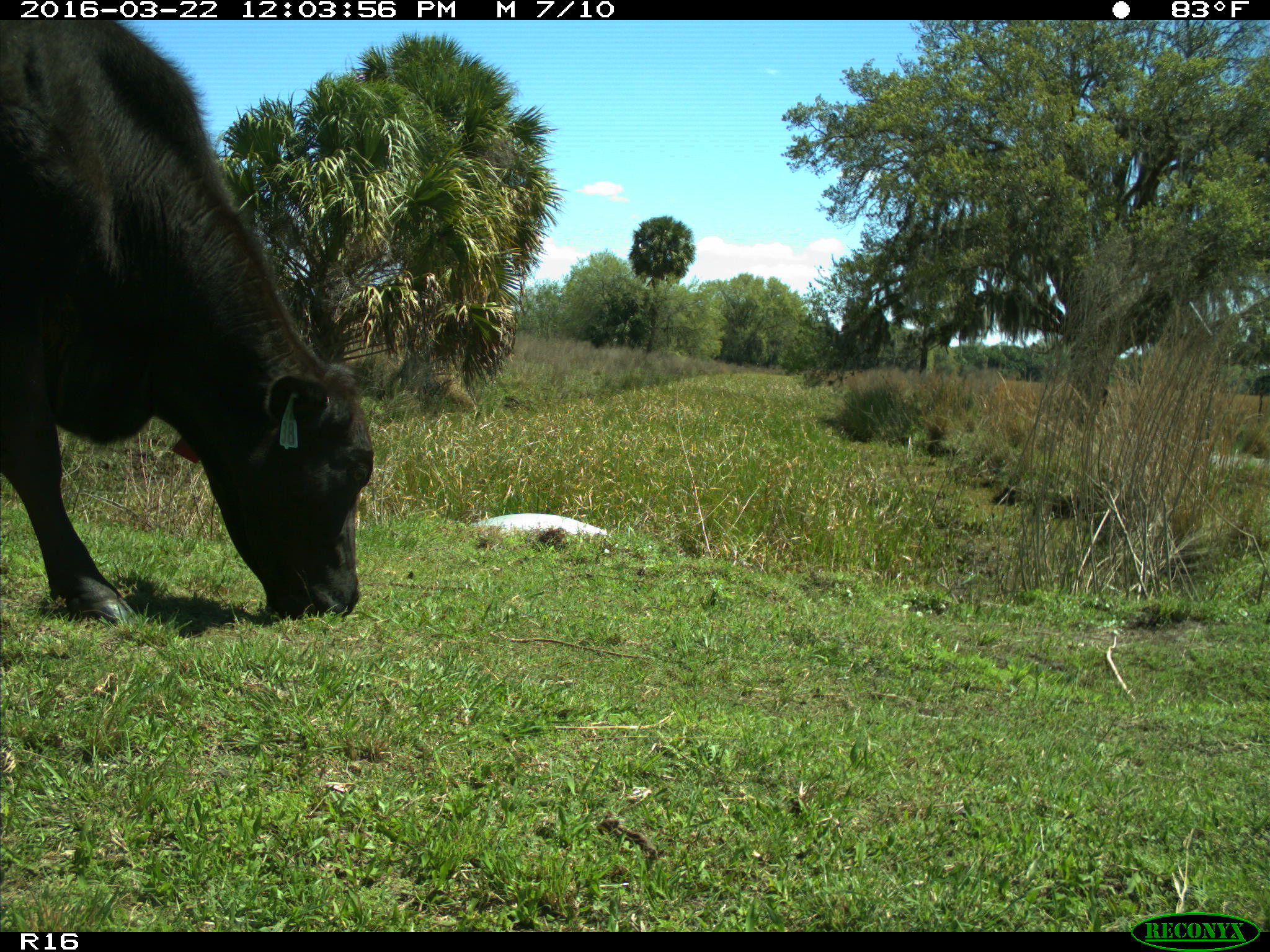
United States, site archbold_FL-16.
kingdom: Animalia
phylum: Chordata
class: Mammalia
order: Artiodactyla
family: Bovidae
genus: Bos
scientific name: Bos taurus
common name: domestic cow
Bos taurus (domestic cow).